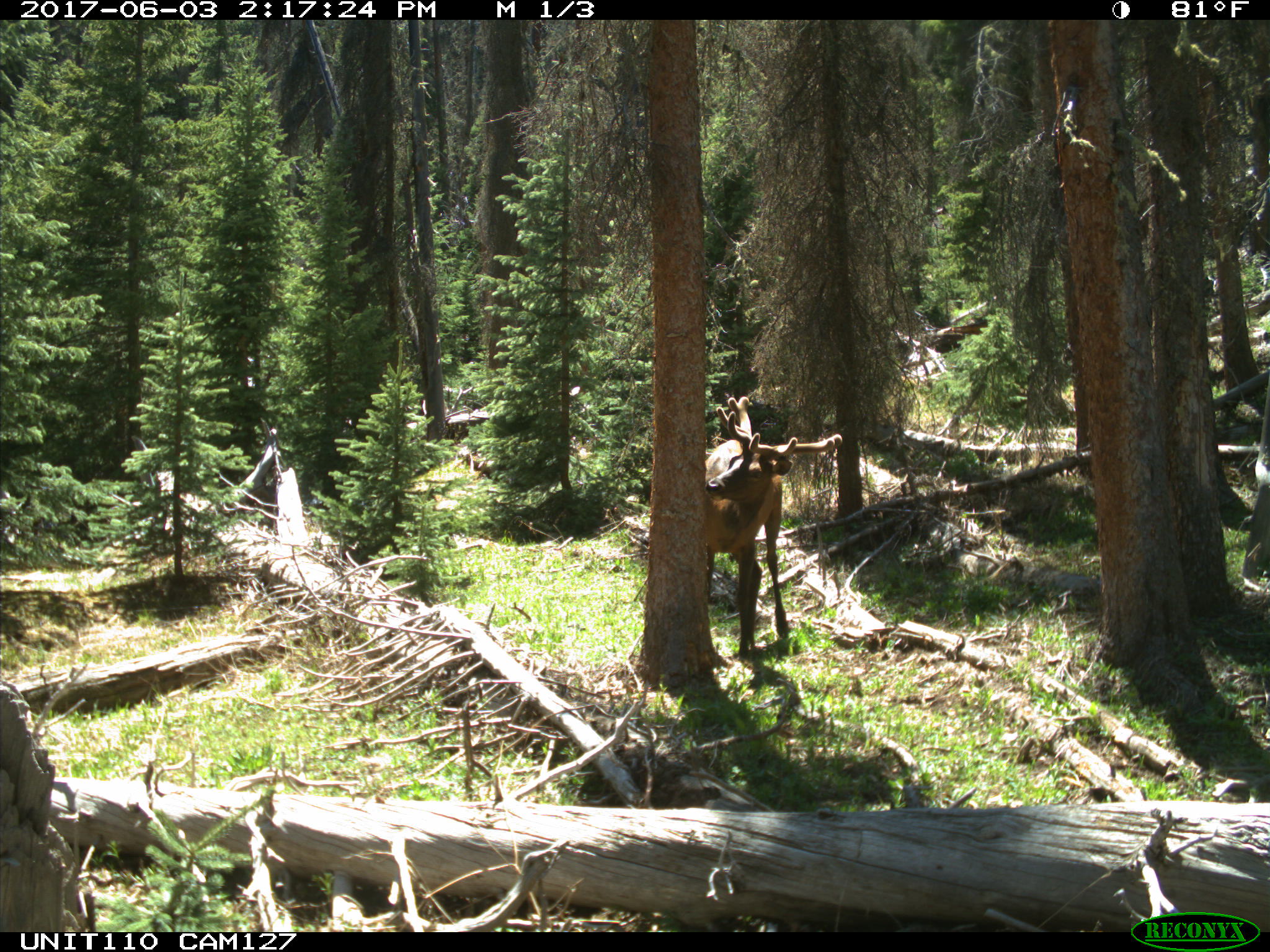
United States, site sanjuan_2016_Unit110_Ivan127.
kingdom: Animalia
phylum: Chordata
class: Mammalia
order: Artiodactyla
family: Cervidae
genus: Cervus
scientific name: Cervus elaphus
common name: red deer